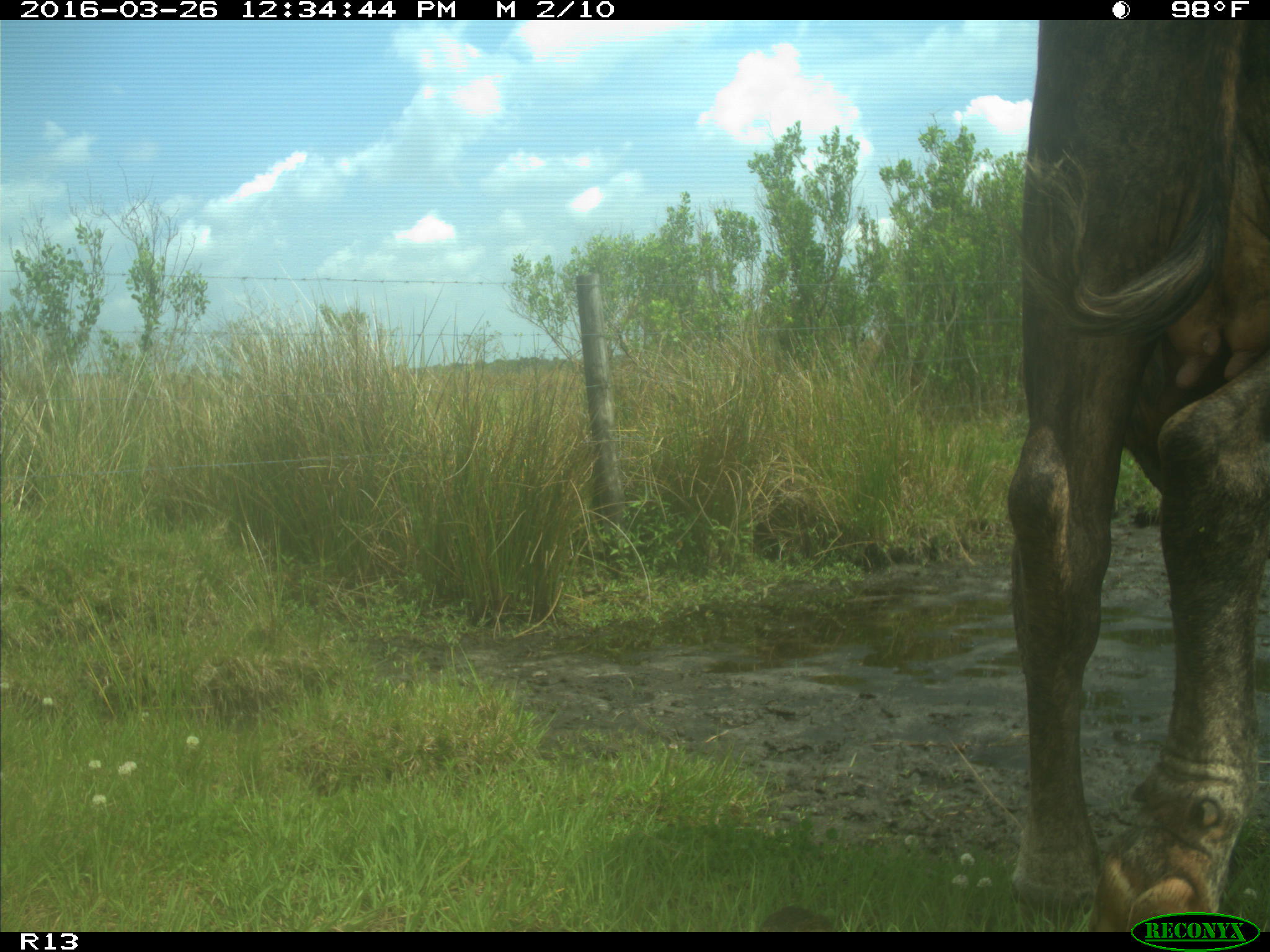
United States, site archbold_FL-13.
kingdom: Animalia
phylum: Chordata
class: Mammalia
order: Artiodactyla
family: Bovidae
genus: Bos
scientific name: Bos taurus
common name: domestic cow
Bos taurus (domestic cow).